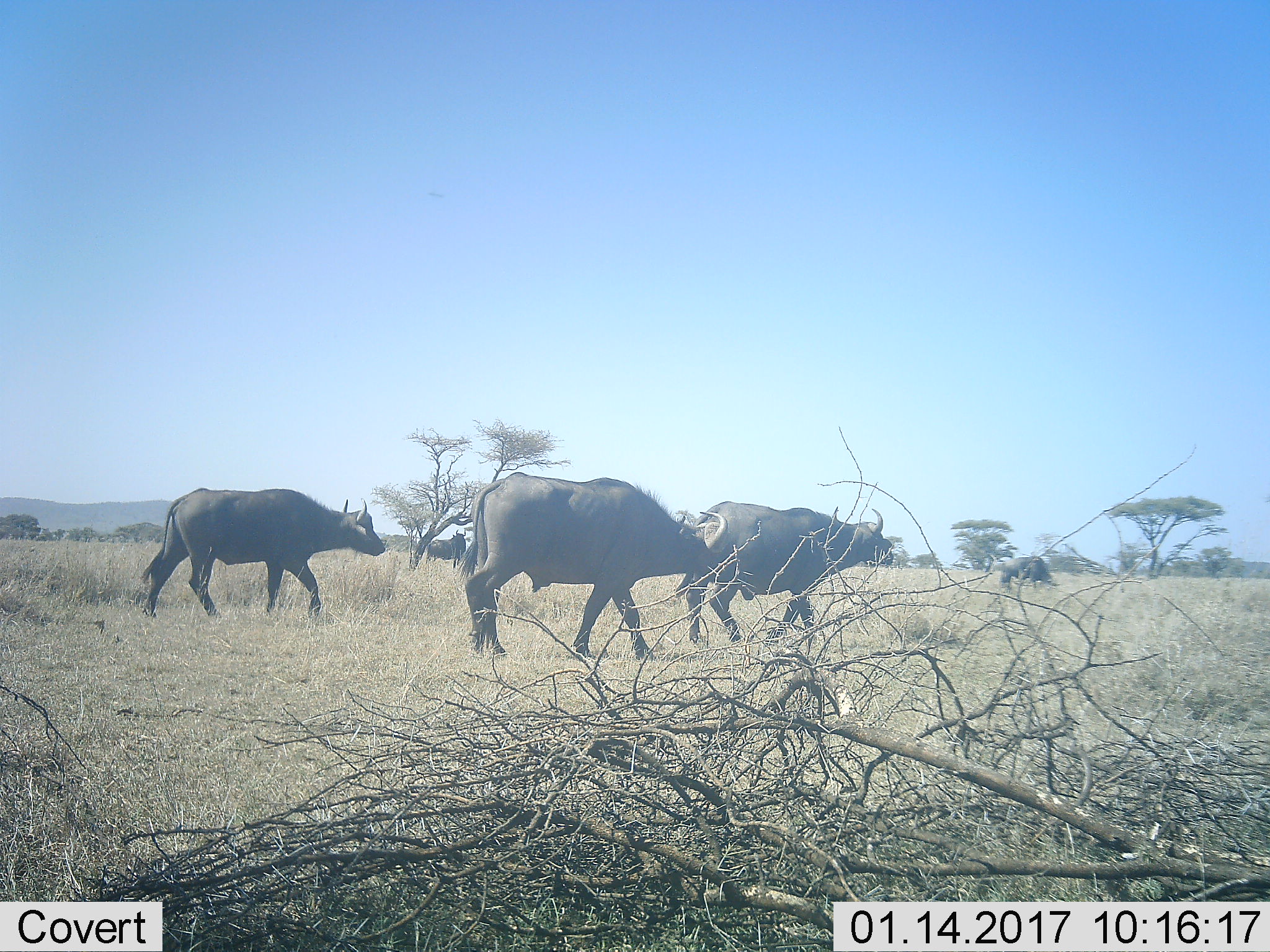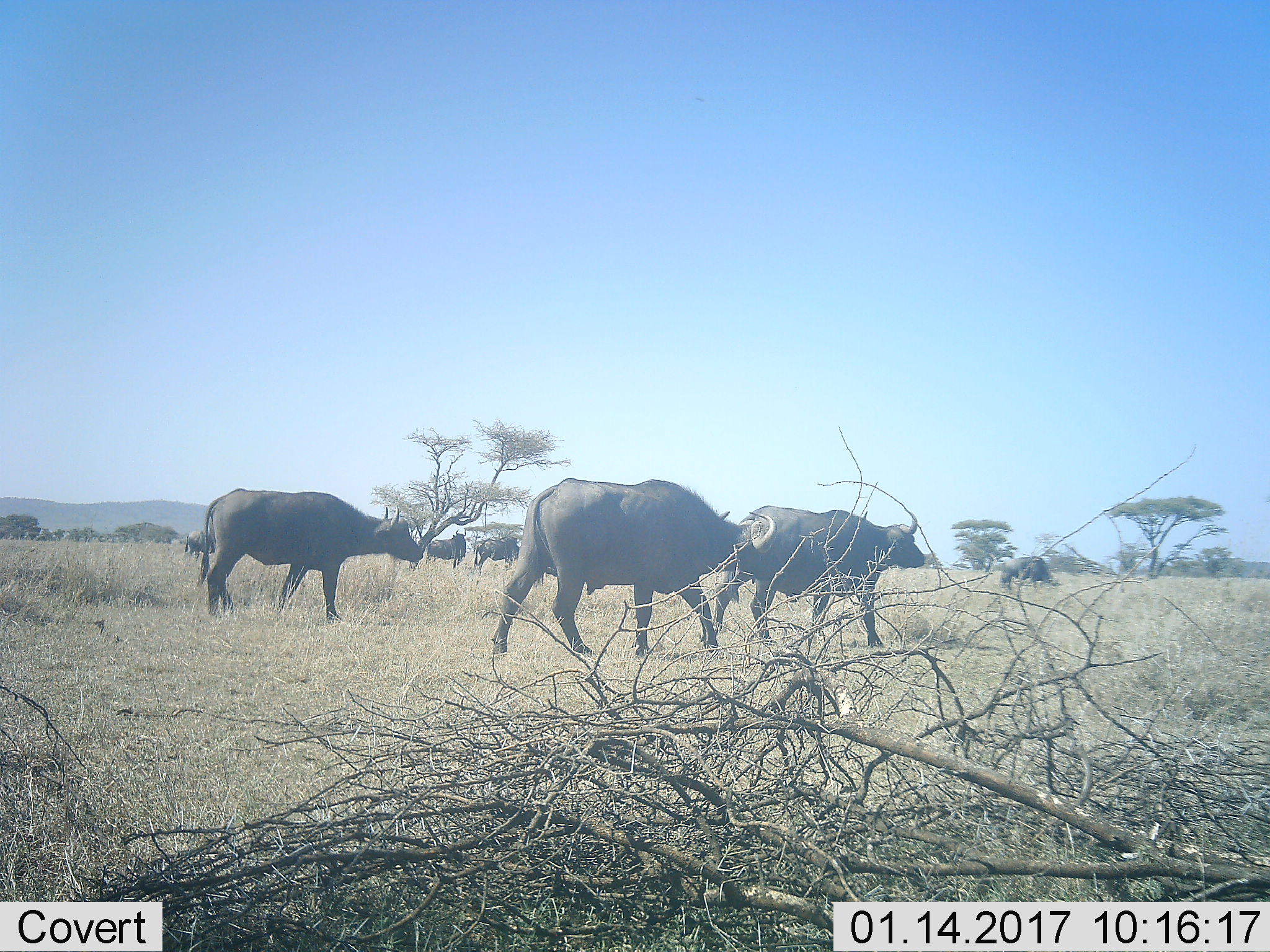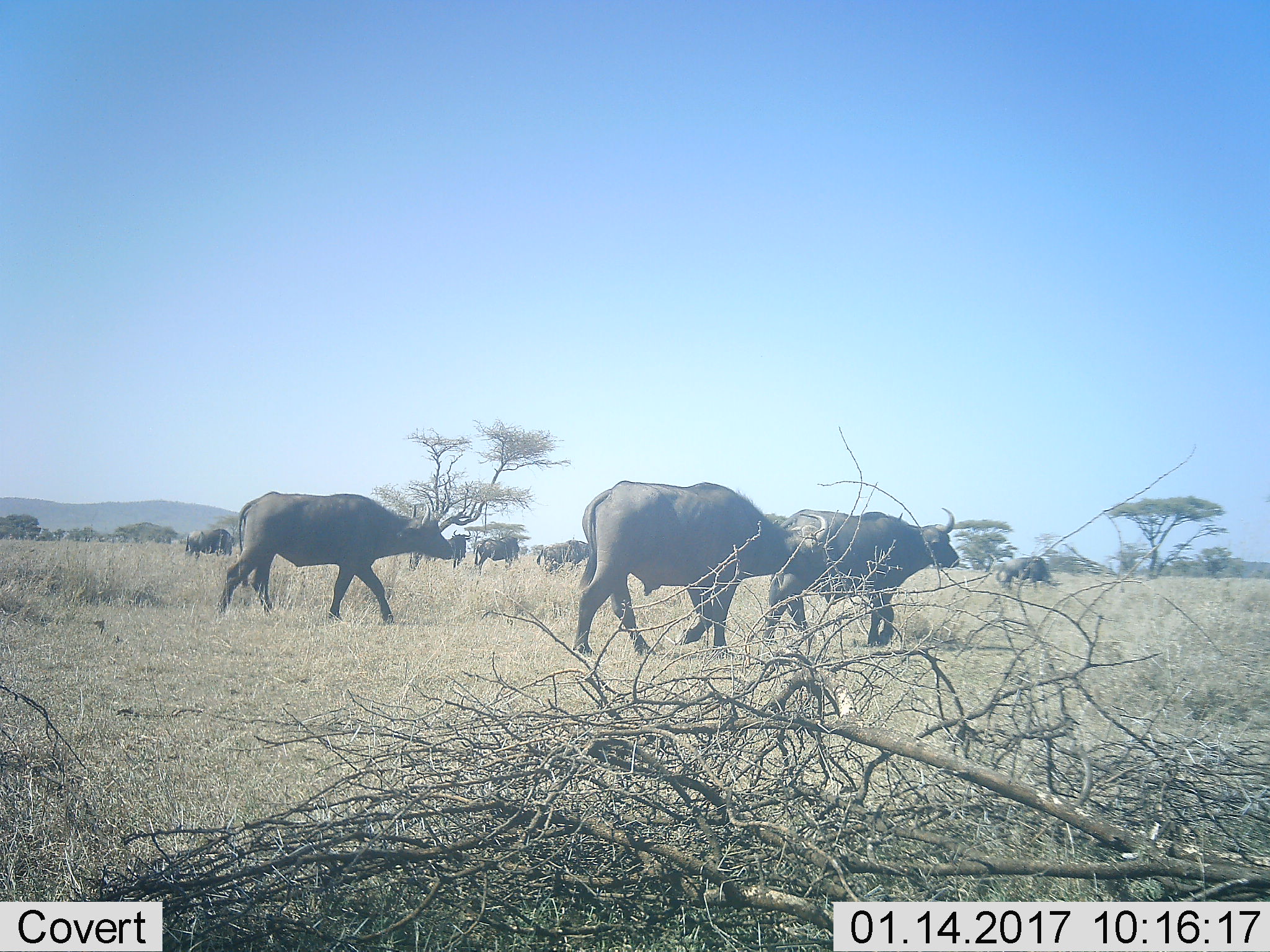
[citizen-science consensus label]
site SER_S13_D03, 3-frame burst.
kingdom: Animalia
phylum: Chordata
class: Mammalia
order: Artiodactyla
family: Bovidae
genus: Syncerus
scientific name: Syncerus caffer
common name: african buffalo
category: buffalo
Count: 5.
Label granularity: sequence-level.